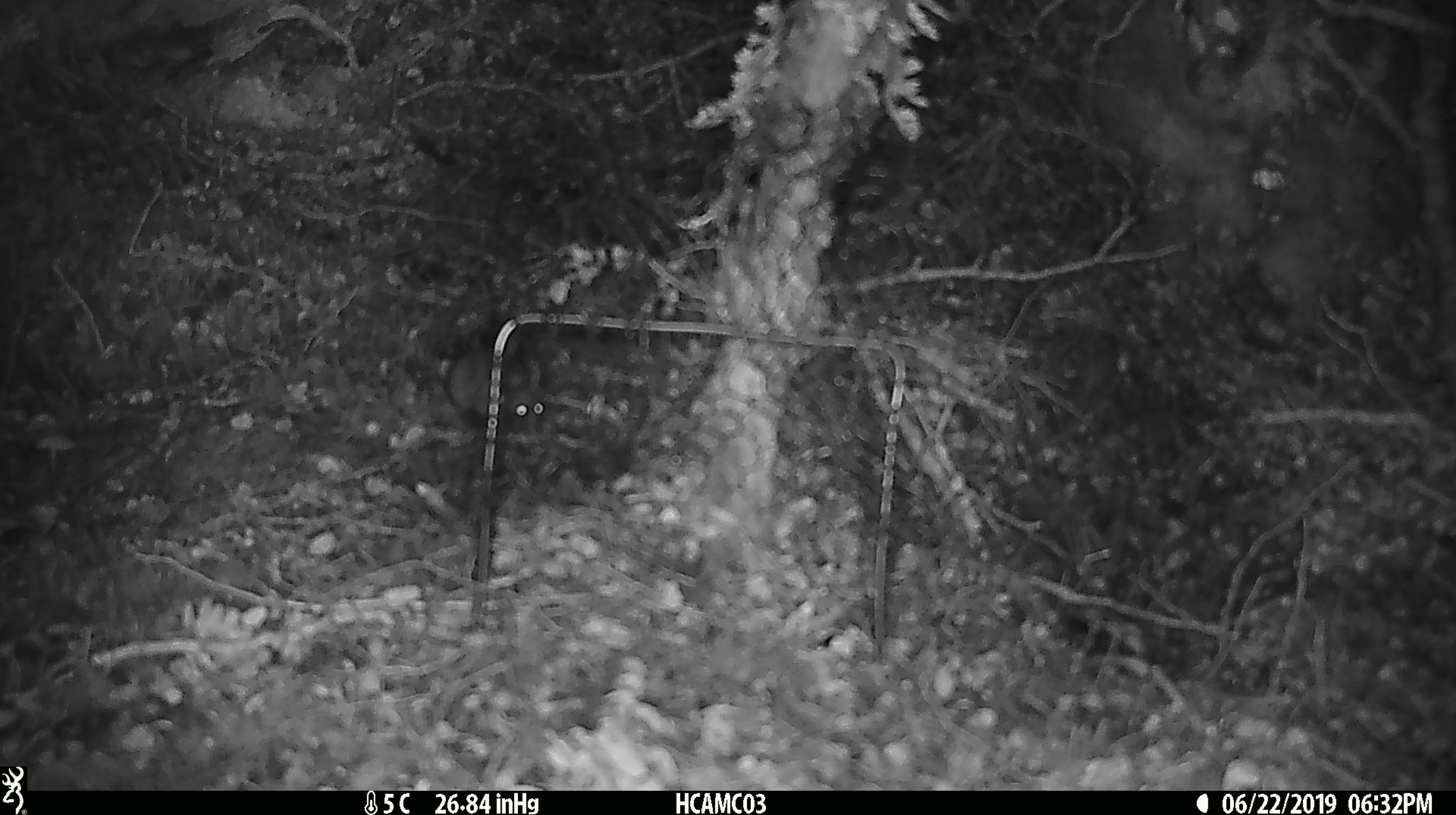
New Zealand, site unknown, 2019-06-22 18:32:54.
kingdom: Animalia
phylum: Chordata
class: Mammalia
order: Rodentia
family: Muridae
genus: Mus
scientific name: Mus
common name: mouse